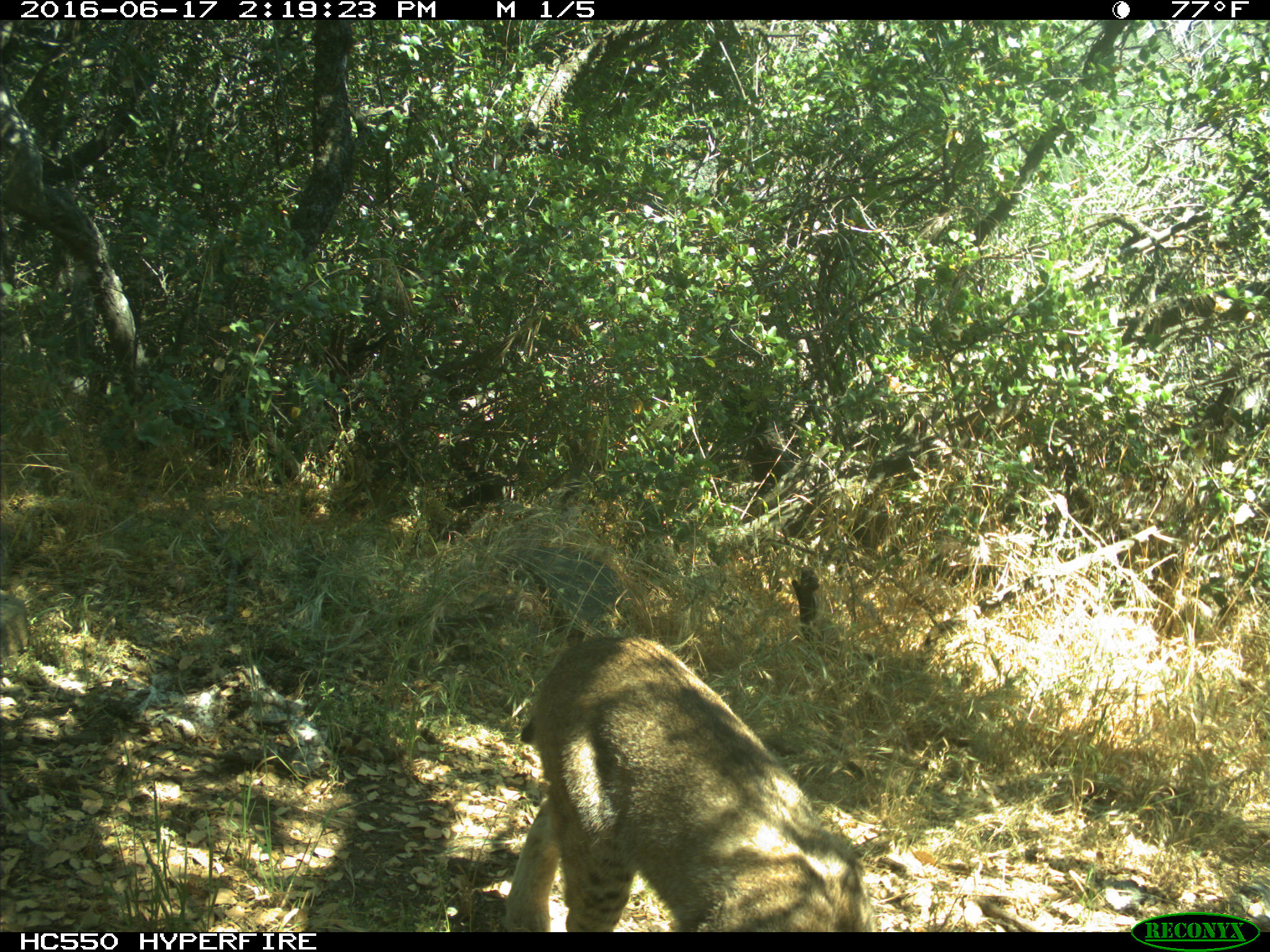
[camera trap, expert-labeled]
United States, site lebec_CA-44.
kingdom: Animalia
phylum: Chordata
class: Mammalia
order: Carnivora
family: Felidae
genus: Lynx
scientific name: Lynx rufus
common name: bobcat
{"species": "Lynx rufus (bobcat)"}